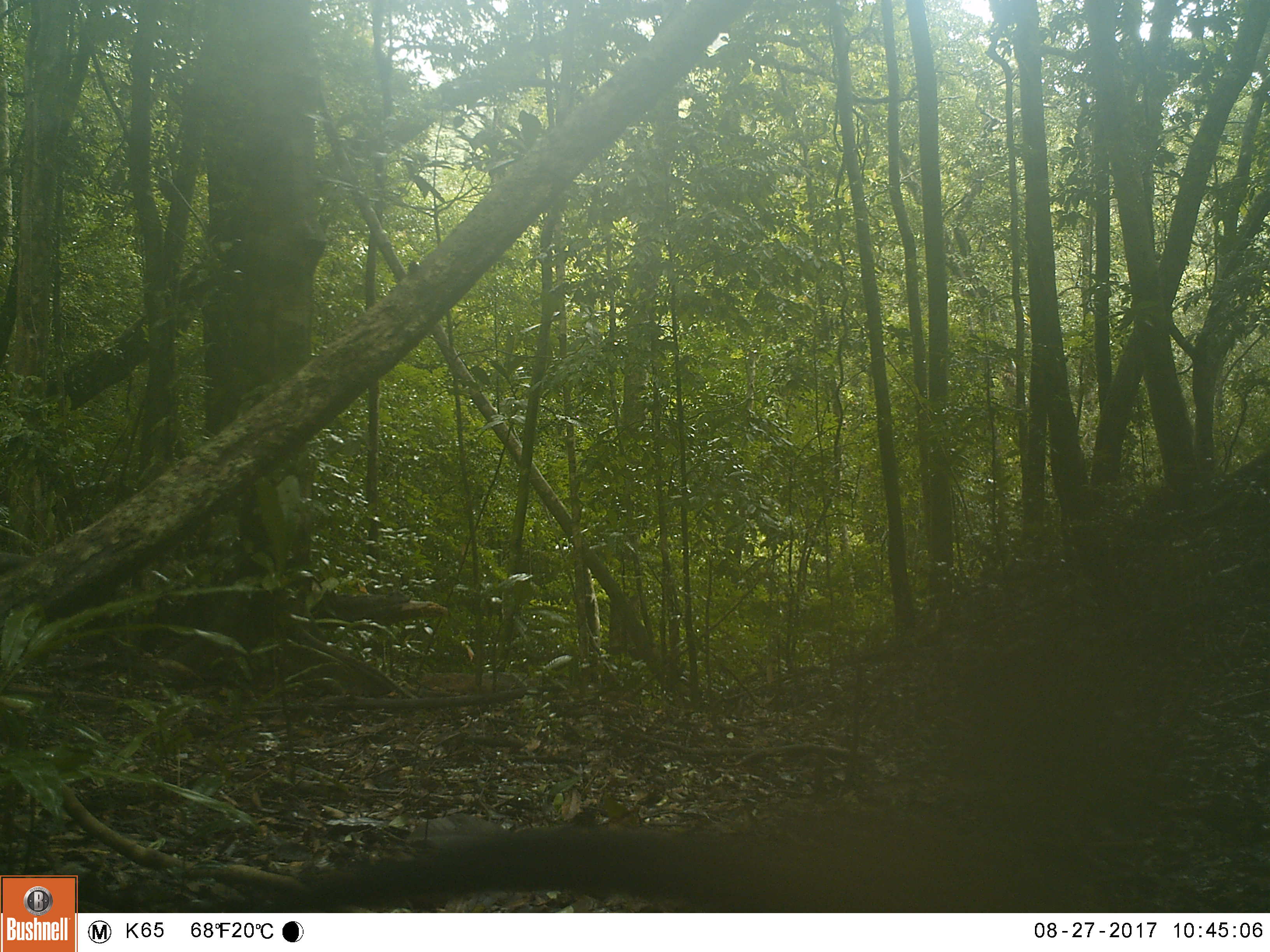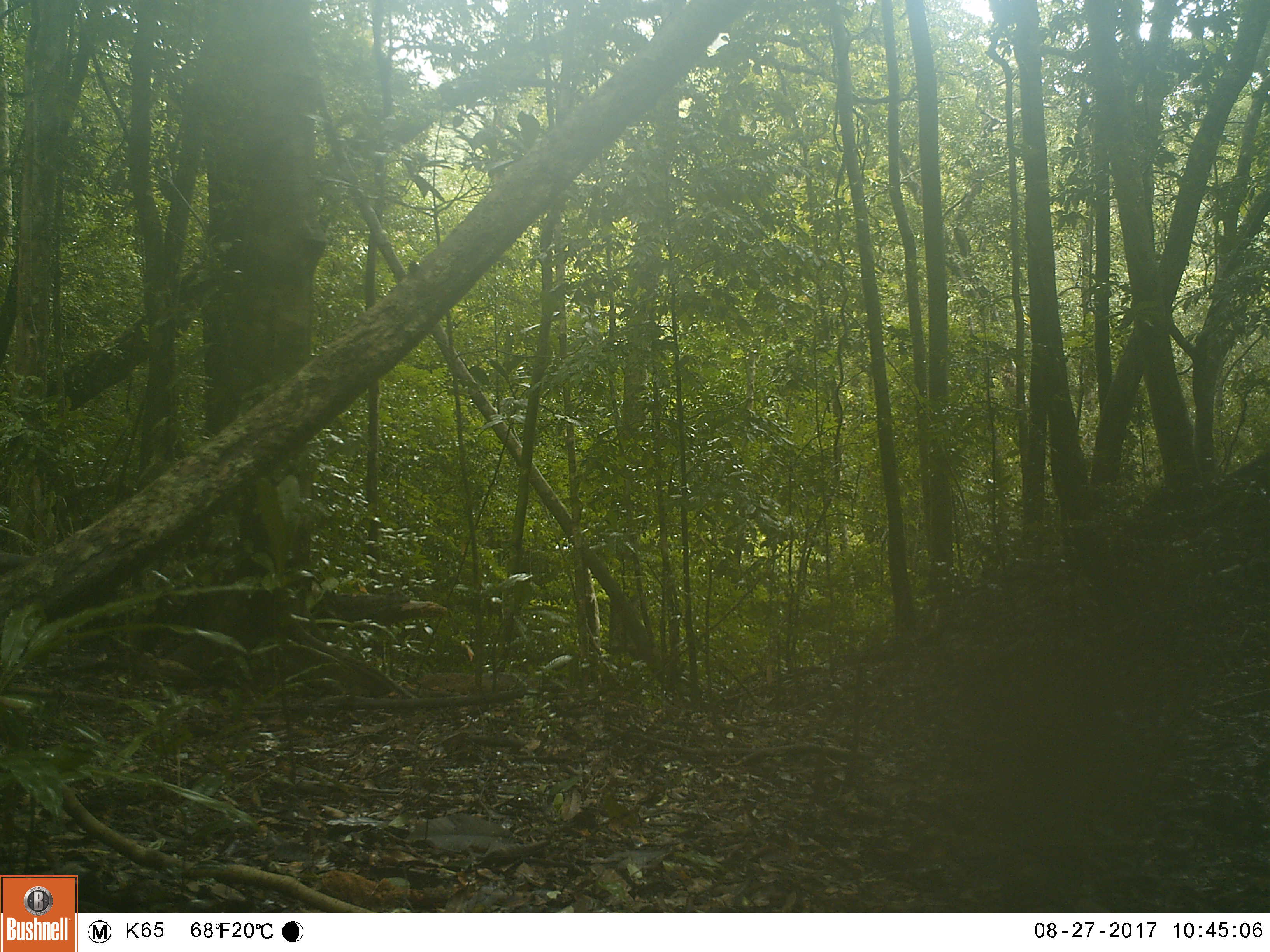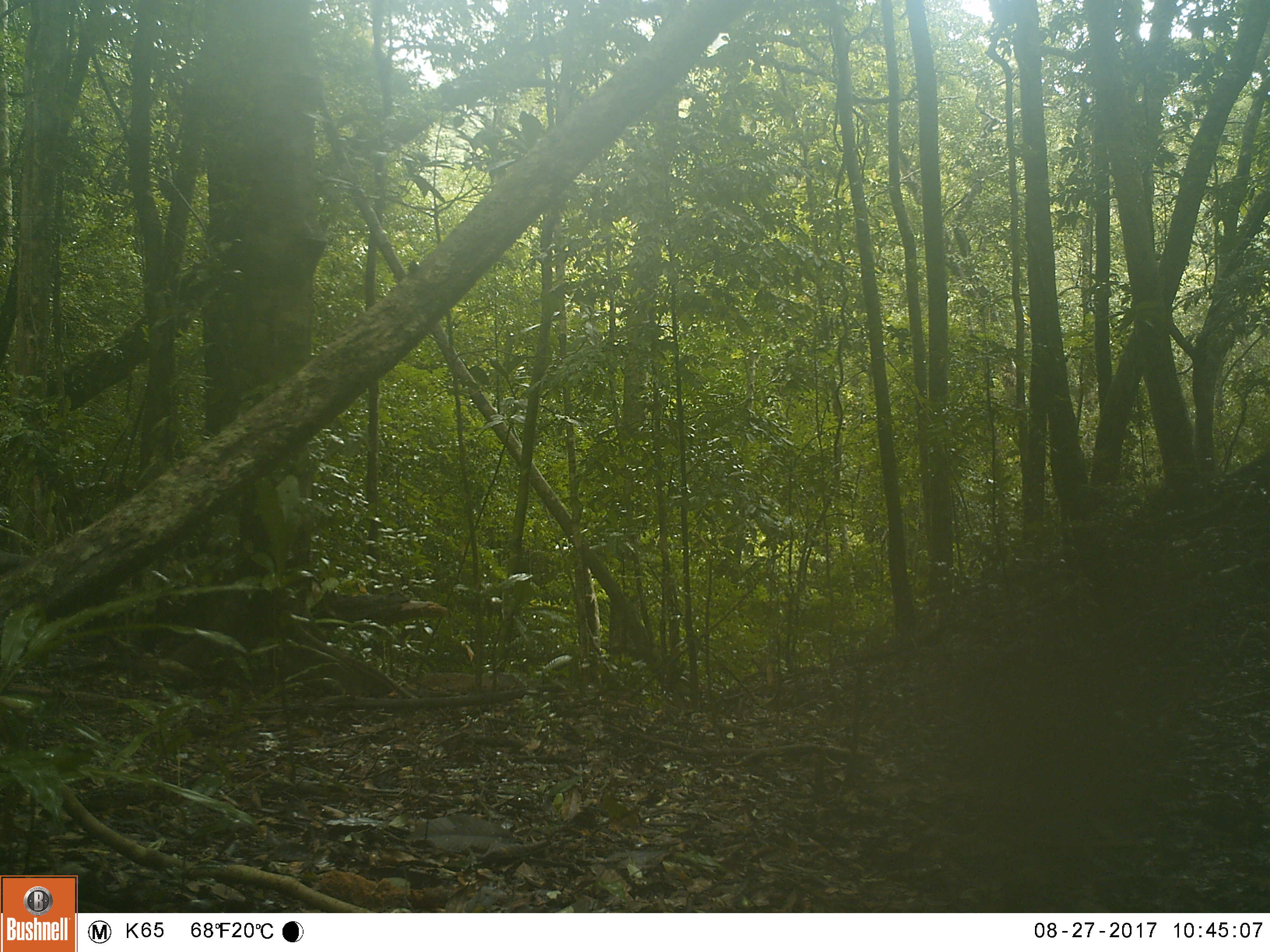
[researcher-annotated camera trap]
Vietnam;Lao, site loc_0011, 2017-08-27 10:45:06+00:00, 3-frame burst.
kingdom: Animalia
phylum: Chordata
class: Mammalia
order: Carnivora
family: Viverridae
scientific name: Paradoxurinae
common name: palm civet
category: unidentified palm civet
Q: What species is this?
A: Unidentified palm civet (palm civet) (Paradoxurinae).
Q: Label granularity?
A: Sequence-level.